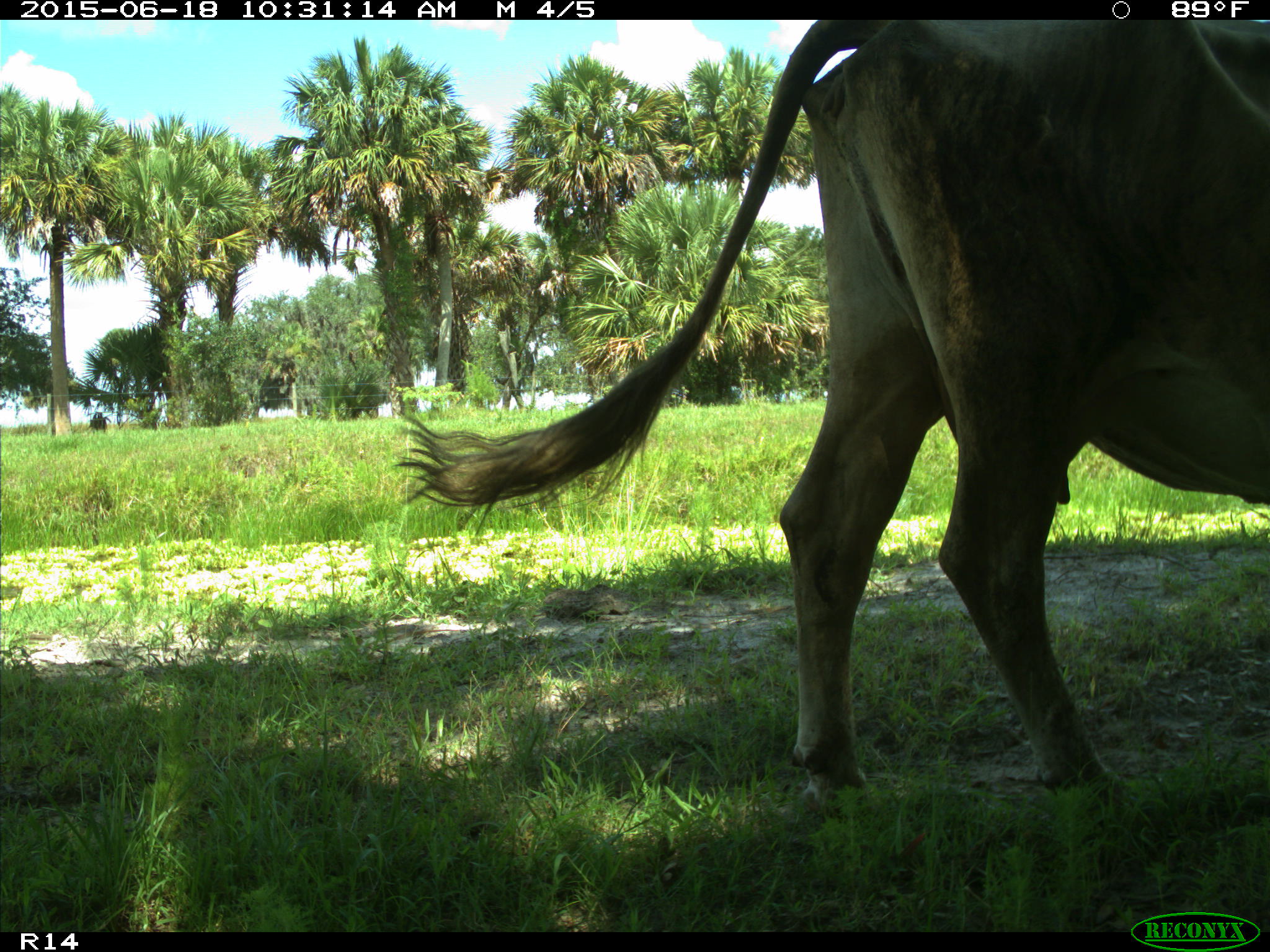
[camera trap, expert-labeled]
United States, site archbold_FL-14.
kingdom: Animalia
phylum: Chordata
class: Mammalia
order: Artiodactyla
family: Bovidae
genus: Bos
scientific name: Bos taurus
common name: domestic cow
Bos taurus (domestic cow).